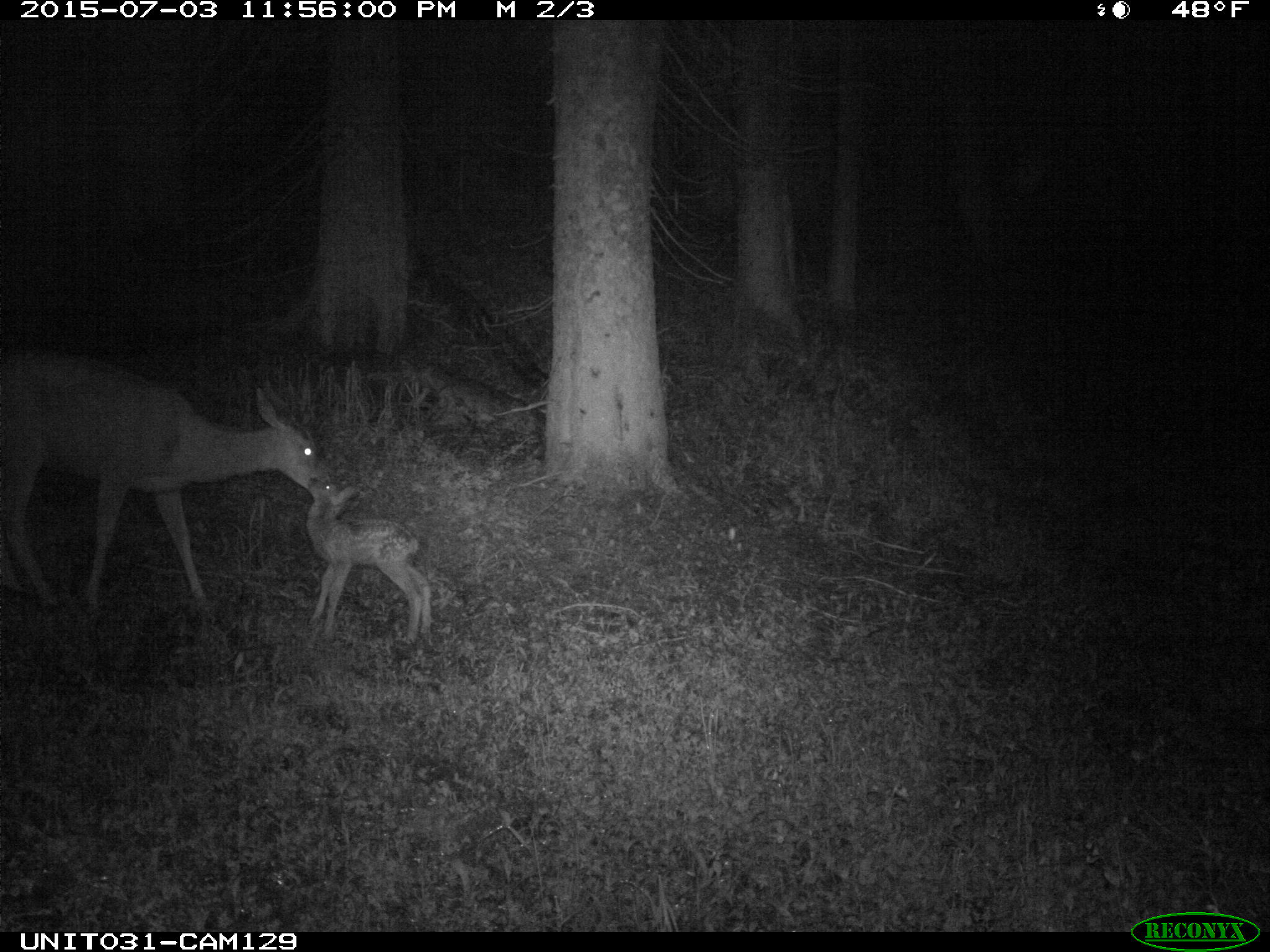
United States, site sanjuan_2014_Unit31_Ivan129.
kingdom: Animalia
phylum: Chordata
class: Mammalia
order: Artiodactyla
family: Cervidae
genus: Odocoileus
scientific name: Odocoileus hemionus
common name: mule deer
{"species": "Odocoileus hemionus (mule deer)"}